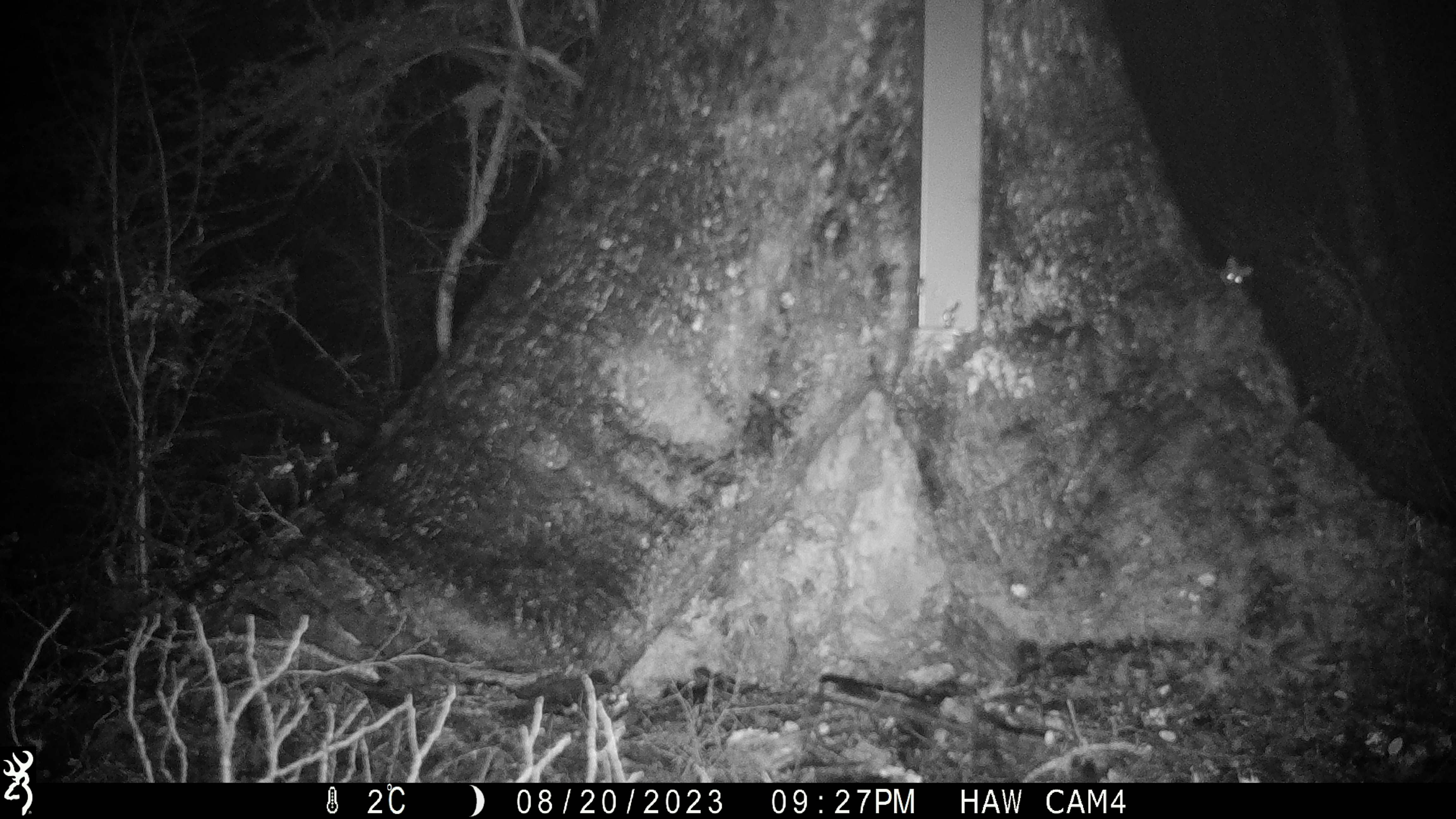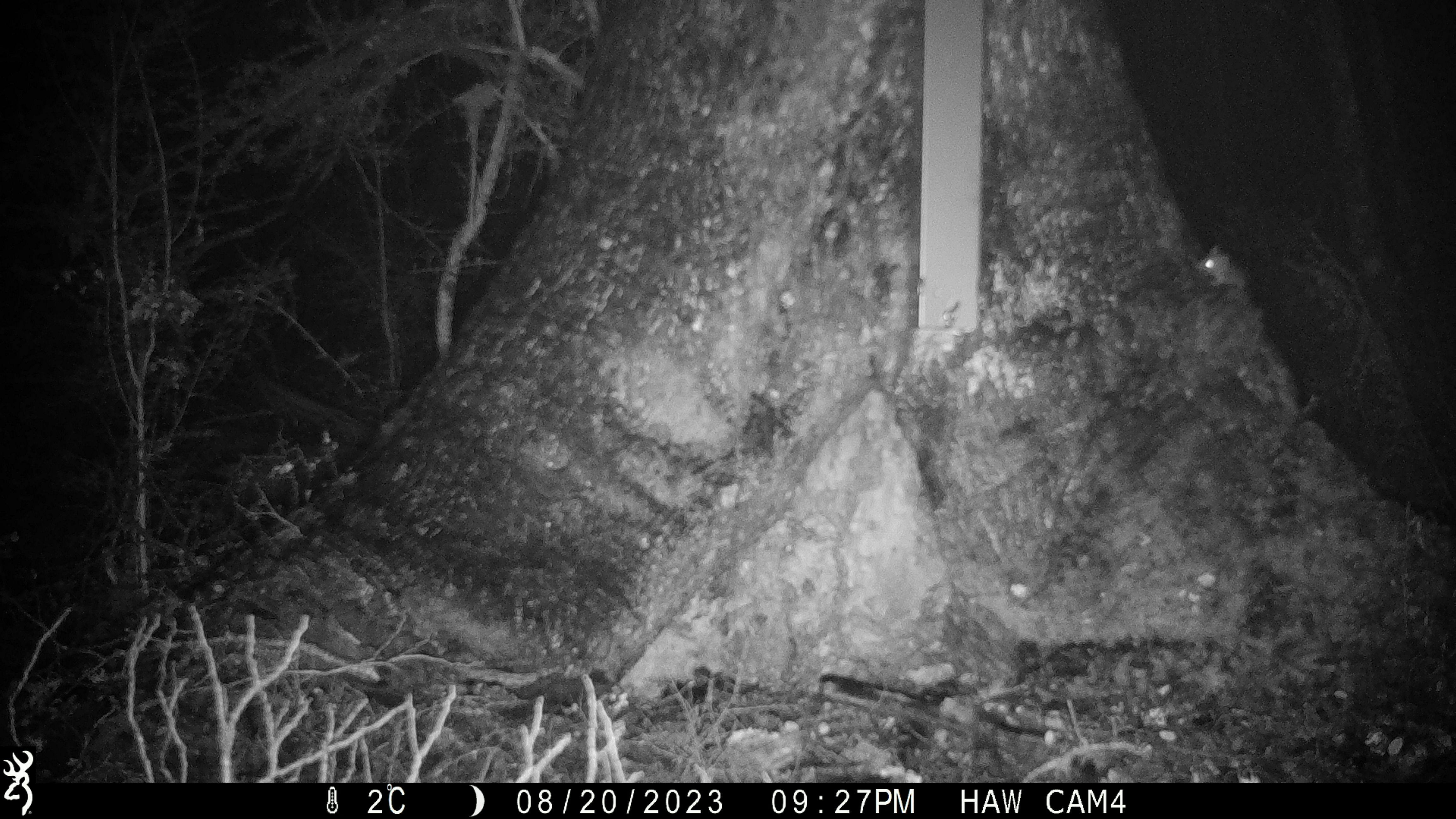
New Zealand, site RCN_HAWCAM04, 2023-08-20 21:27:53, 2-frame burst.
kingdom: Animalia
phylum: Chordata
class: Mammalia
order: Rodentia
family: Muridae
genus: Mus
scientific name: Mus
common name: mouse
Mouse (Mus).